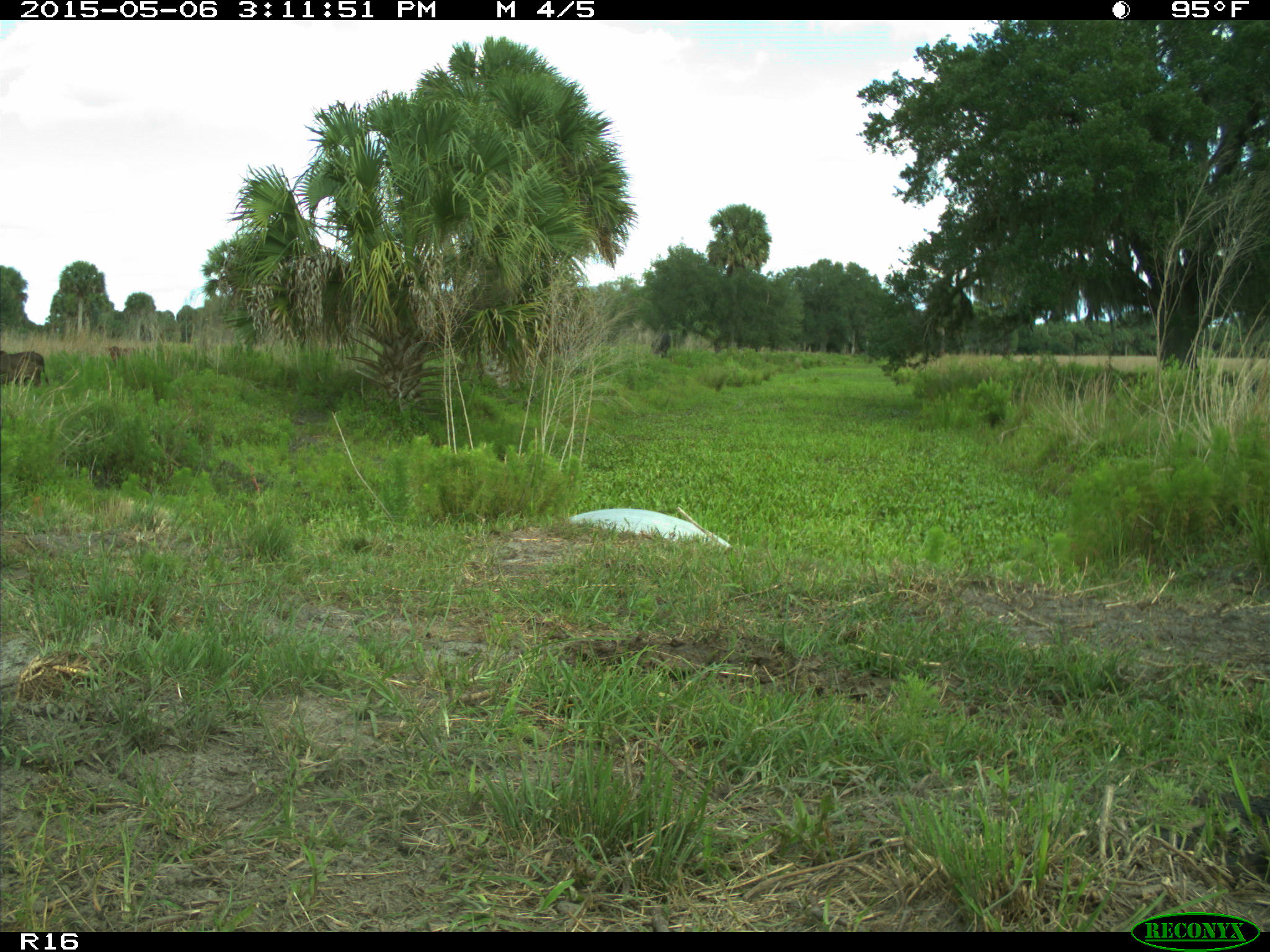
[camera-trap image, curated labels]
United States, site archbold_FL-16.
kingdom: Animalia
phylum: Chordata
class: Mammalia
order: Artiodactyla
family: Bovidae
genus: Bos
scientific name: Bos taurus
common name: domestic cow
Bos taurus (domestic cow).